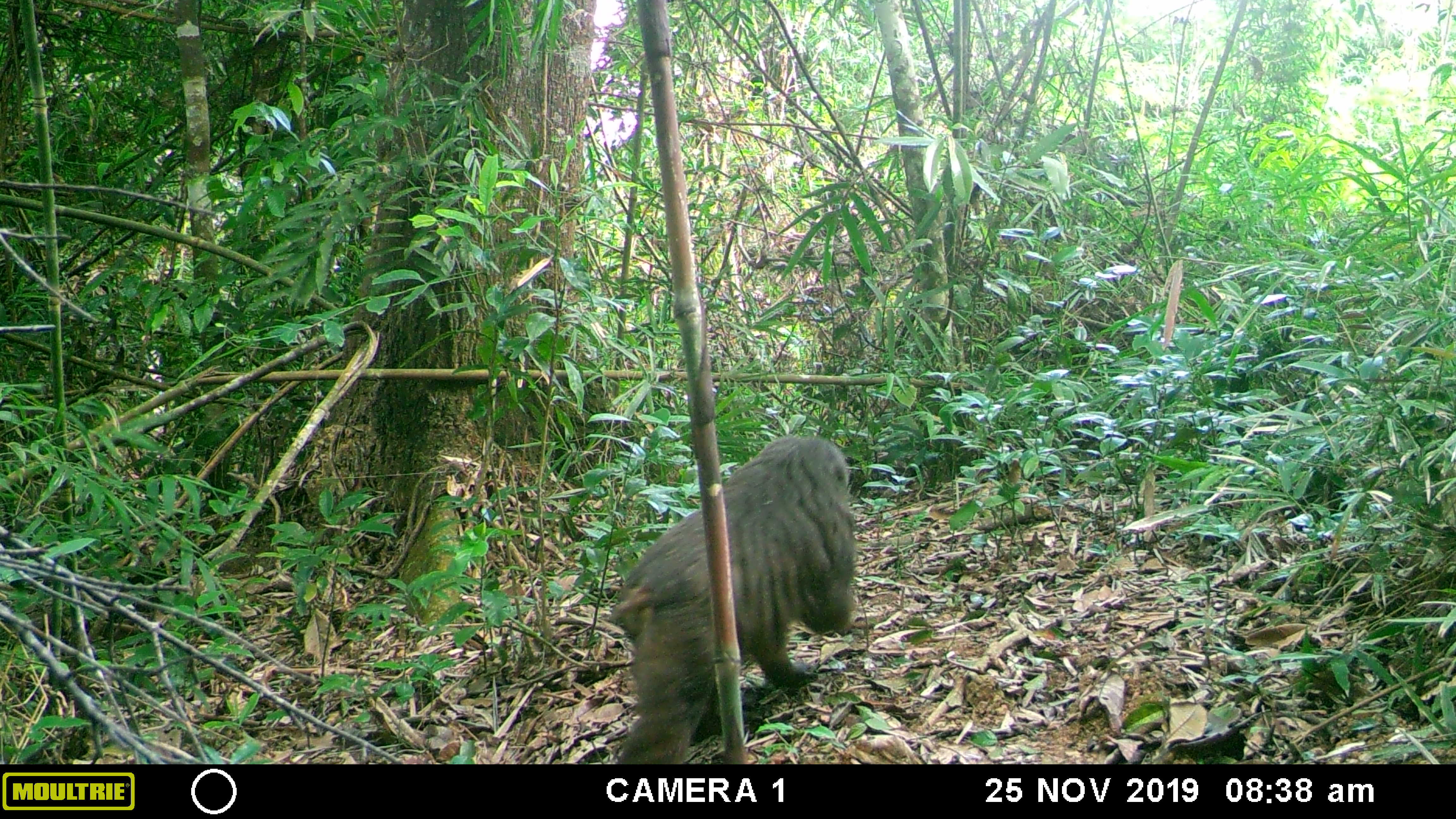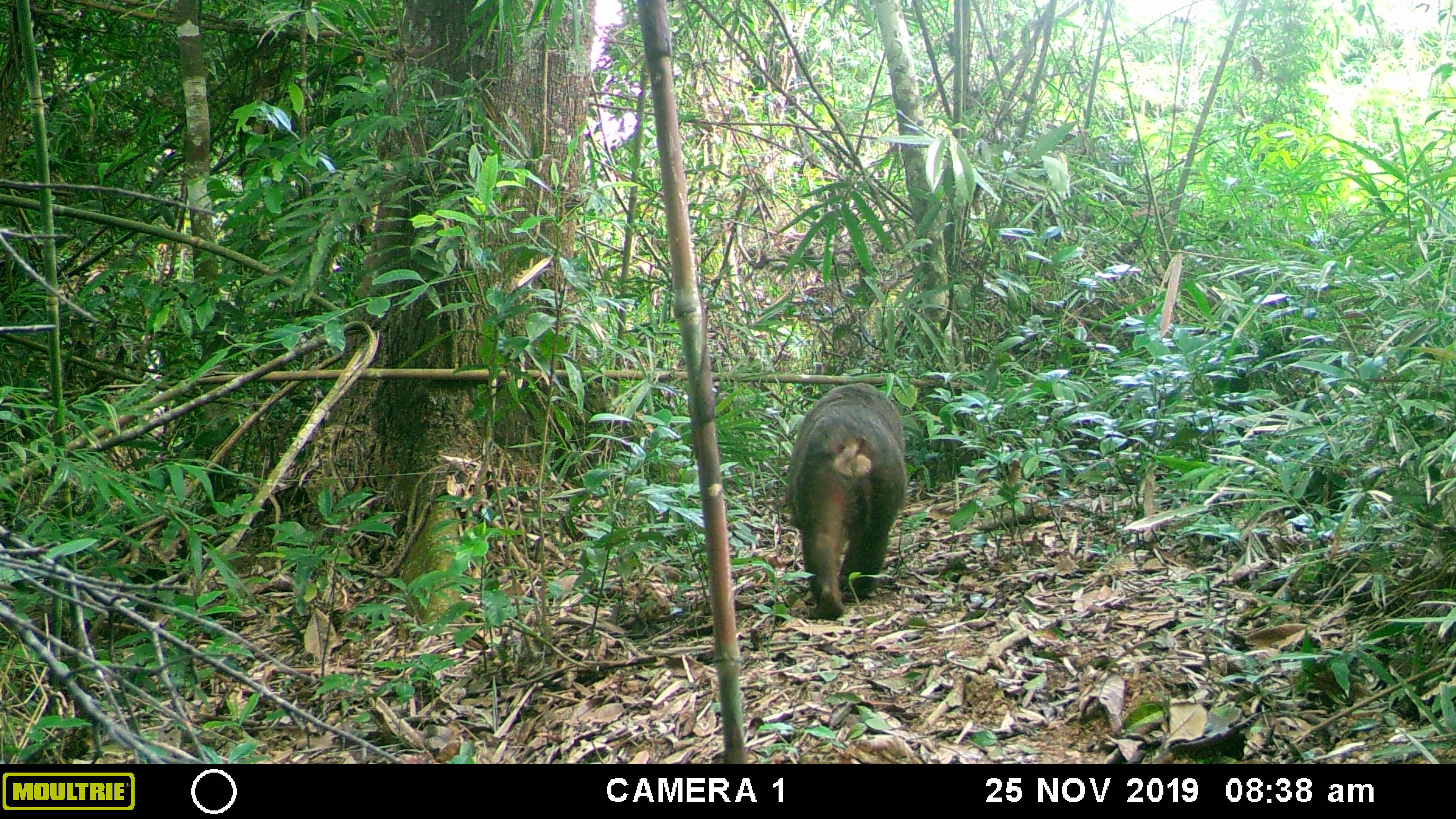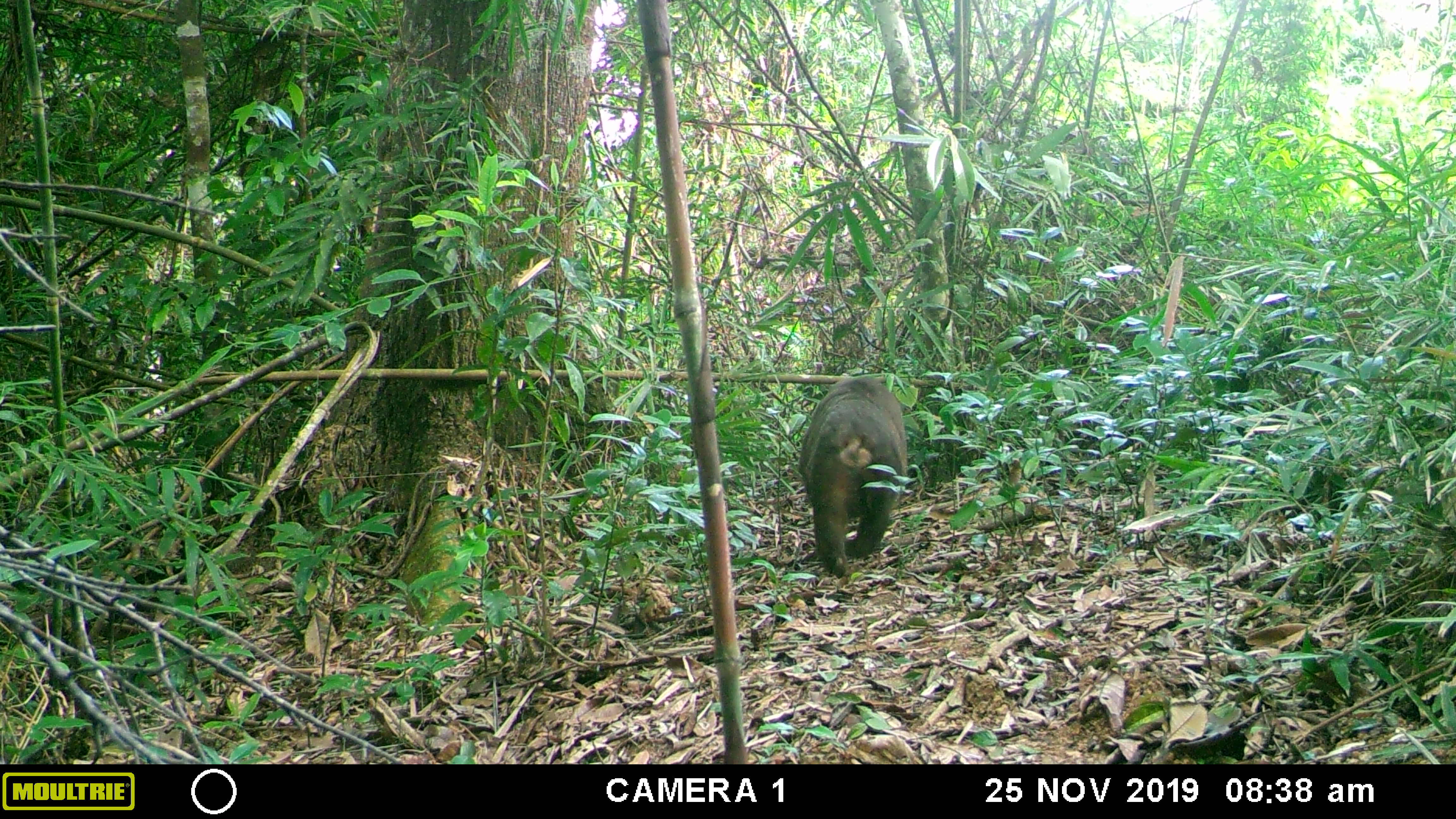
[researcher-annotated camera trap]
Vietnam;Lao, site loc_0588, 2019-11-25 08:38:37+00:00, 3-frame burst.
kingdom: Animalia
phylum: Chordata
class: Mammalia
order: Primates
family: Cercopithecidae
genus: Macaca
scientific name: Macaca arctoides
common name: stump-tailed macaque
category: stump tailed macaque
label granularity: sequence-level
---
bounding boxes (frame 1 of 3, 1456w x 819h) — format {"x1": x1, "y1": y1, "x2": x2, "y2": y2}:
stump tailed macaque: {"x1": 607, "y1": 432, "x2": 856, "y2": 763}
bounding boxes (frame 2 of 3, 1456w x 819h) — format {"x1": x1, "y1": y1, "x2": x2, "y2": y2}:
stump tailed macaque: {"x1": 784, "y1": 381, "x2": 908, "y2": 619}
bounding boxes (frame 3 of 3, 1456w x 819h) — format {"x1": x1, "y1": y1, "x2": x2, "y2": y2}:
stump tailed macaque: {"x1": 796, "y1": 375, "x2": 907, "y2": 578}